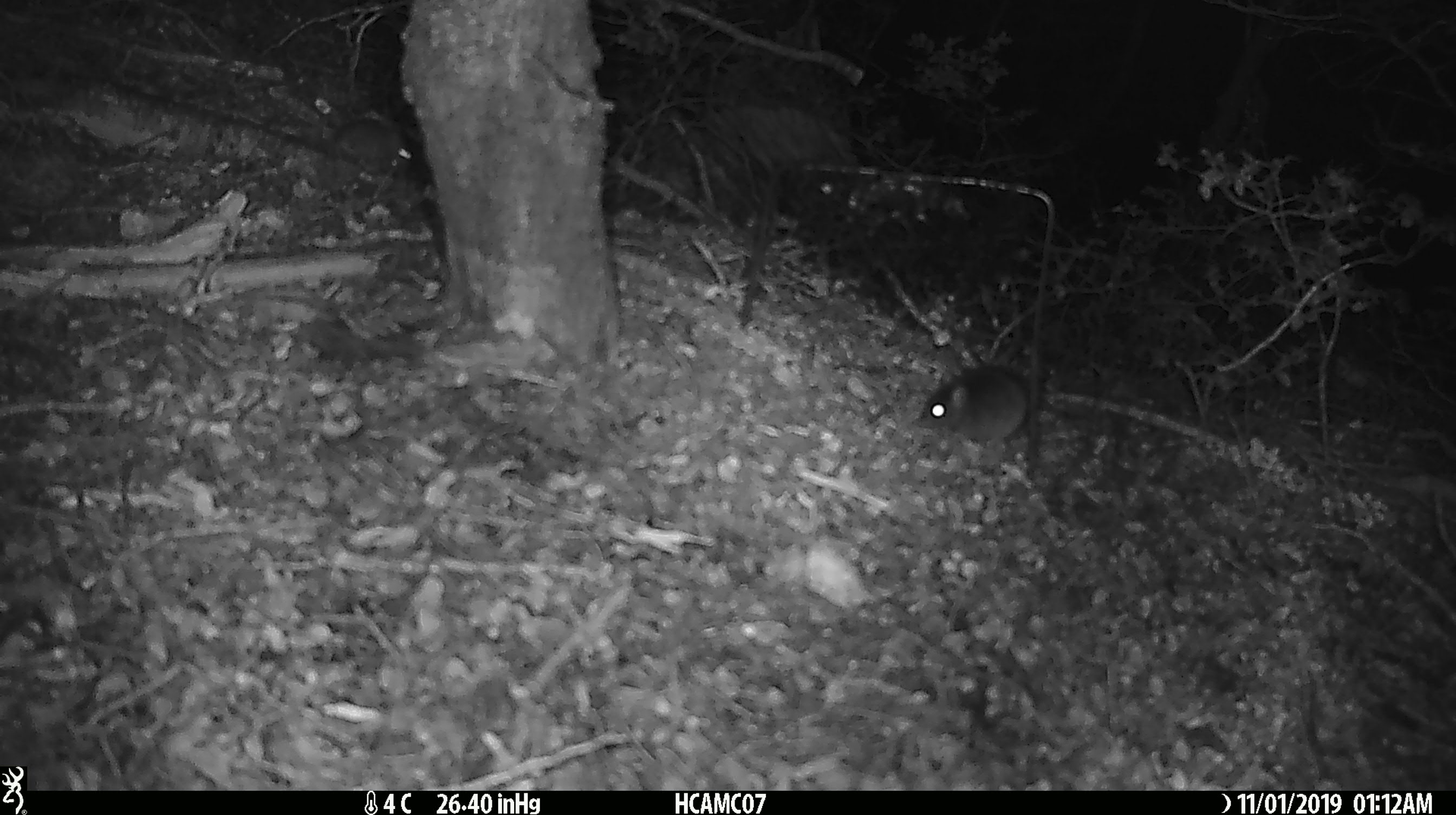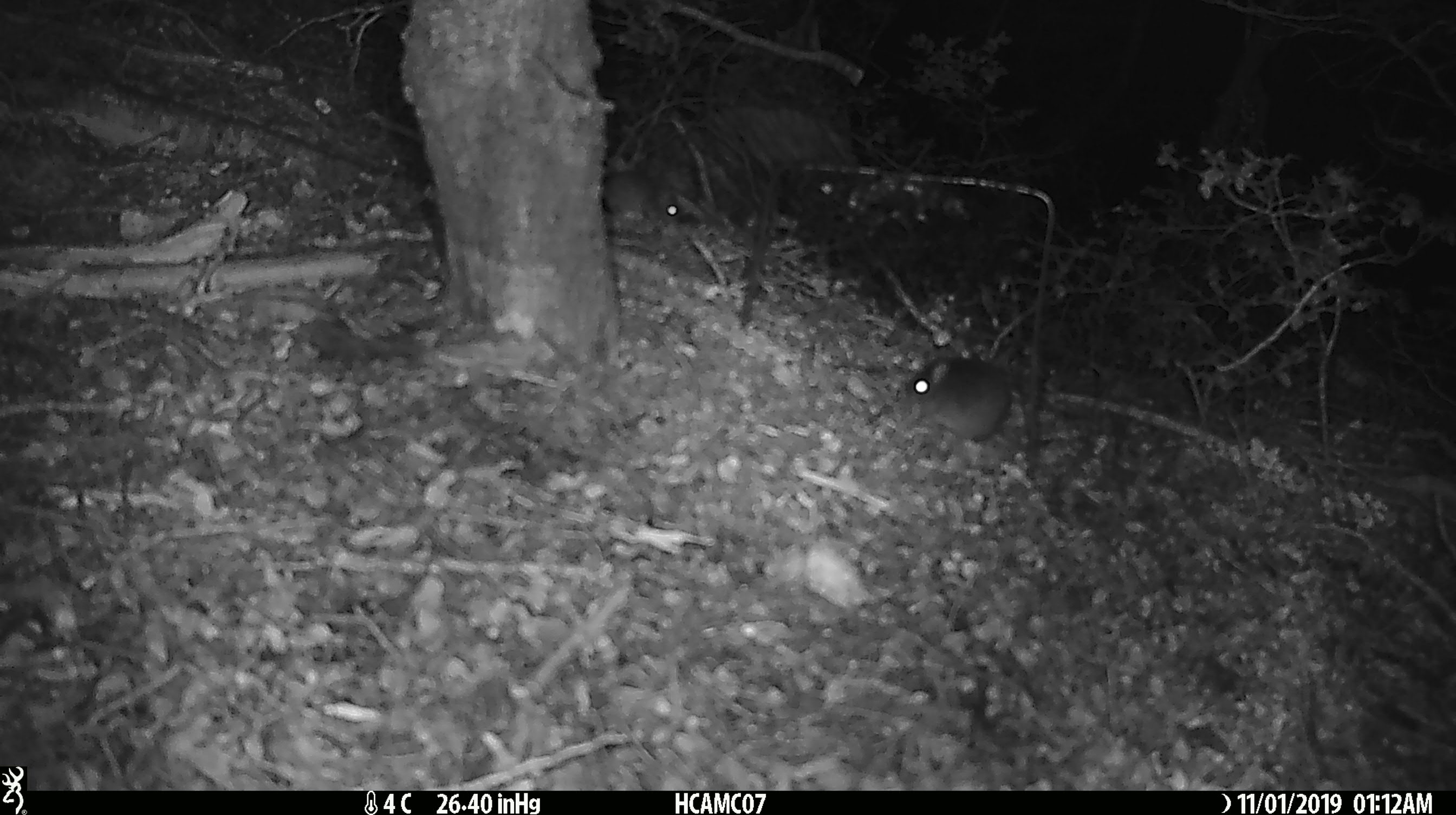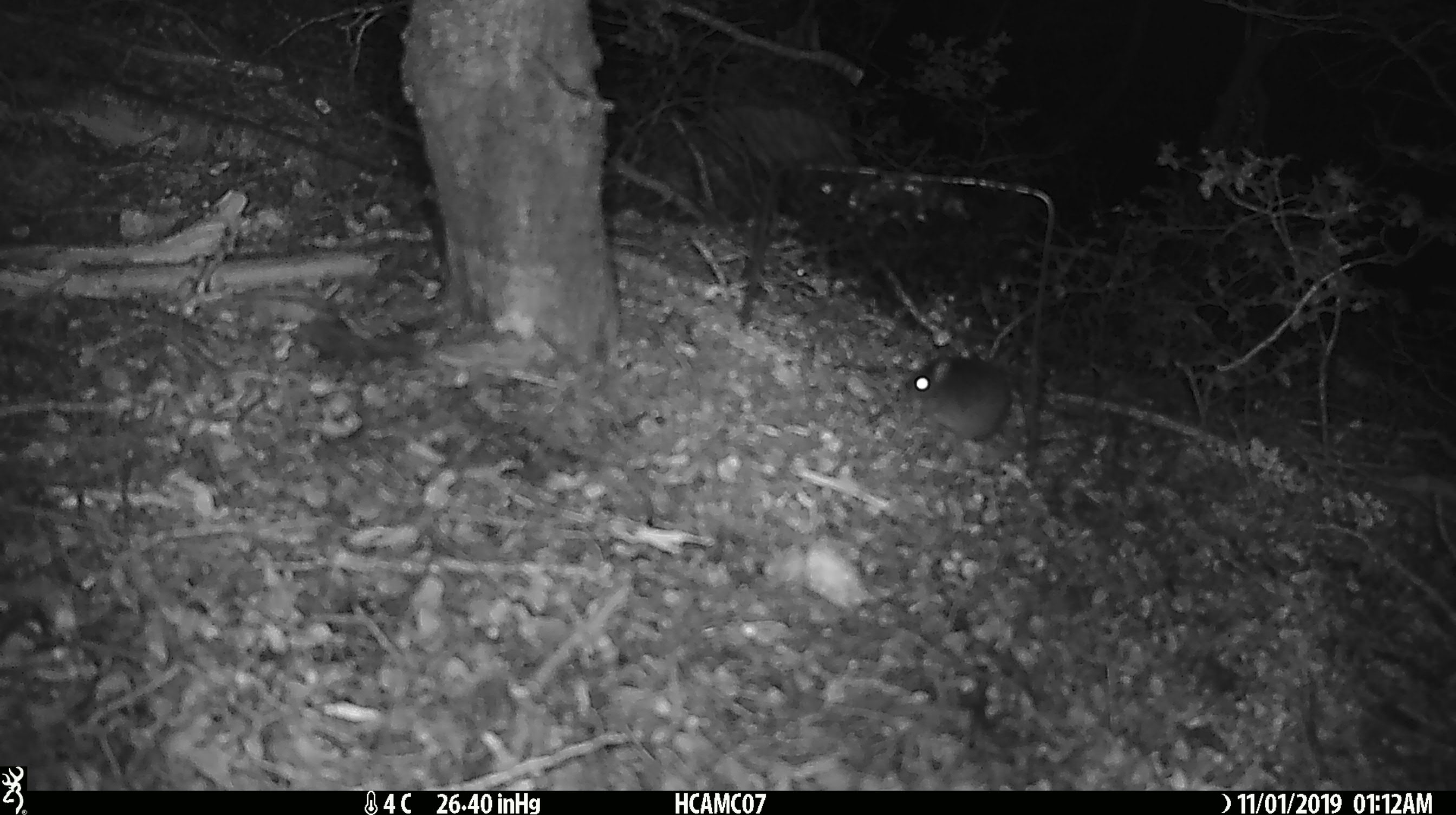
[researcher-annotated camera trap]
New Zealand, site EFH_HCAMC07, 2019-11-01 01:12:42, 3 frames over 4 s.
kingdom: Animalia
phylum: Chordata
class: Mammalia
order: Rodentia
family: Muridae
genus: Mus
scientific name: Mus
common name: mouse